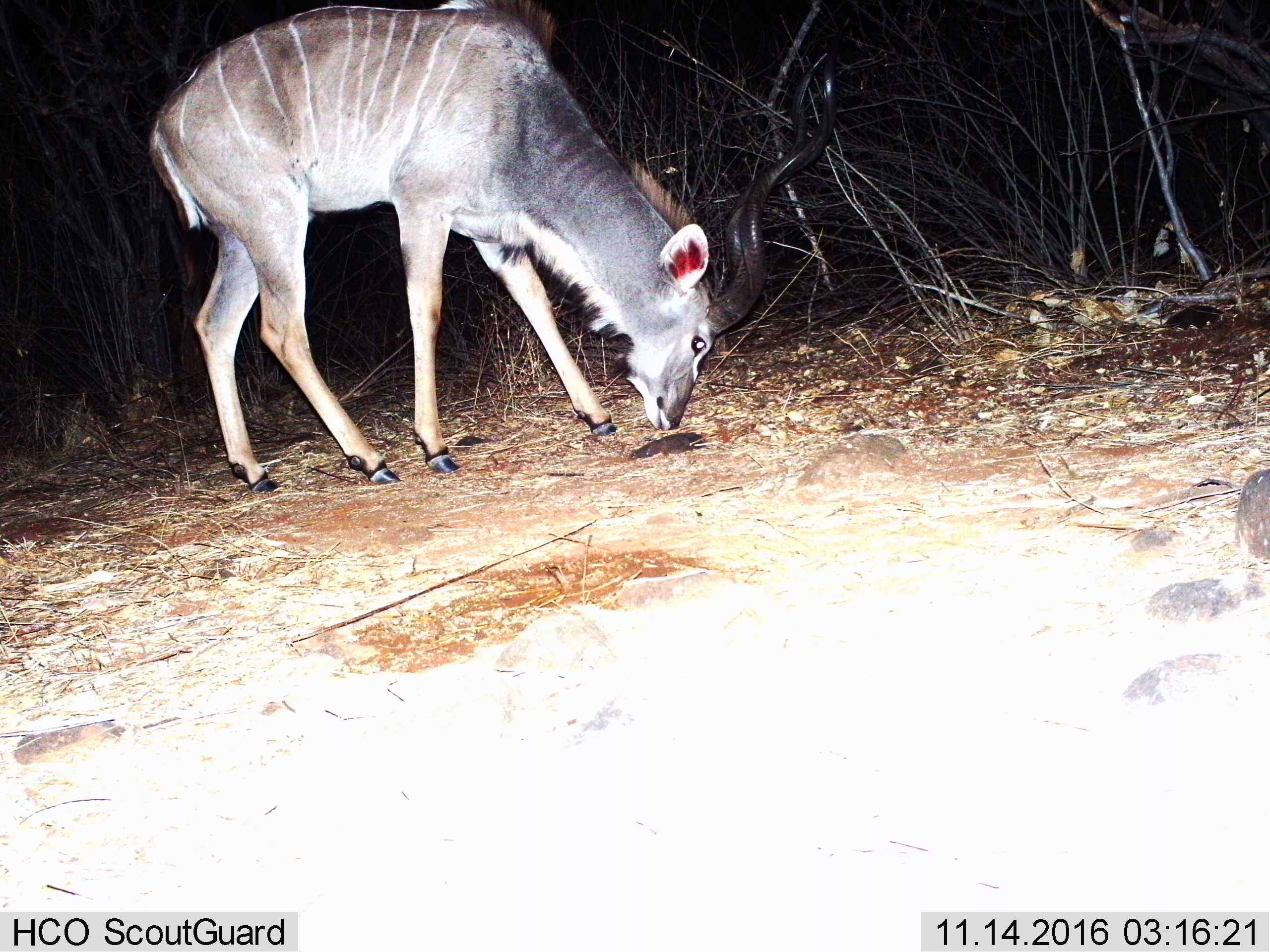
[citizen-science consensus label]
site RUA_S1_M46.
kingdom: Animalia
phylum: Chordata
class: Mammalia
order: Artiodactyla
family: Bovidae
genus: Tragelaphus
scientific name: Tragelaphus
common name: kudu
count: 1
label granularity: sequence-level